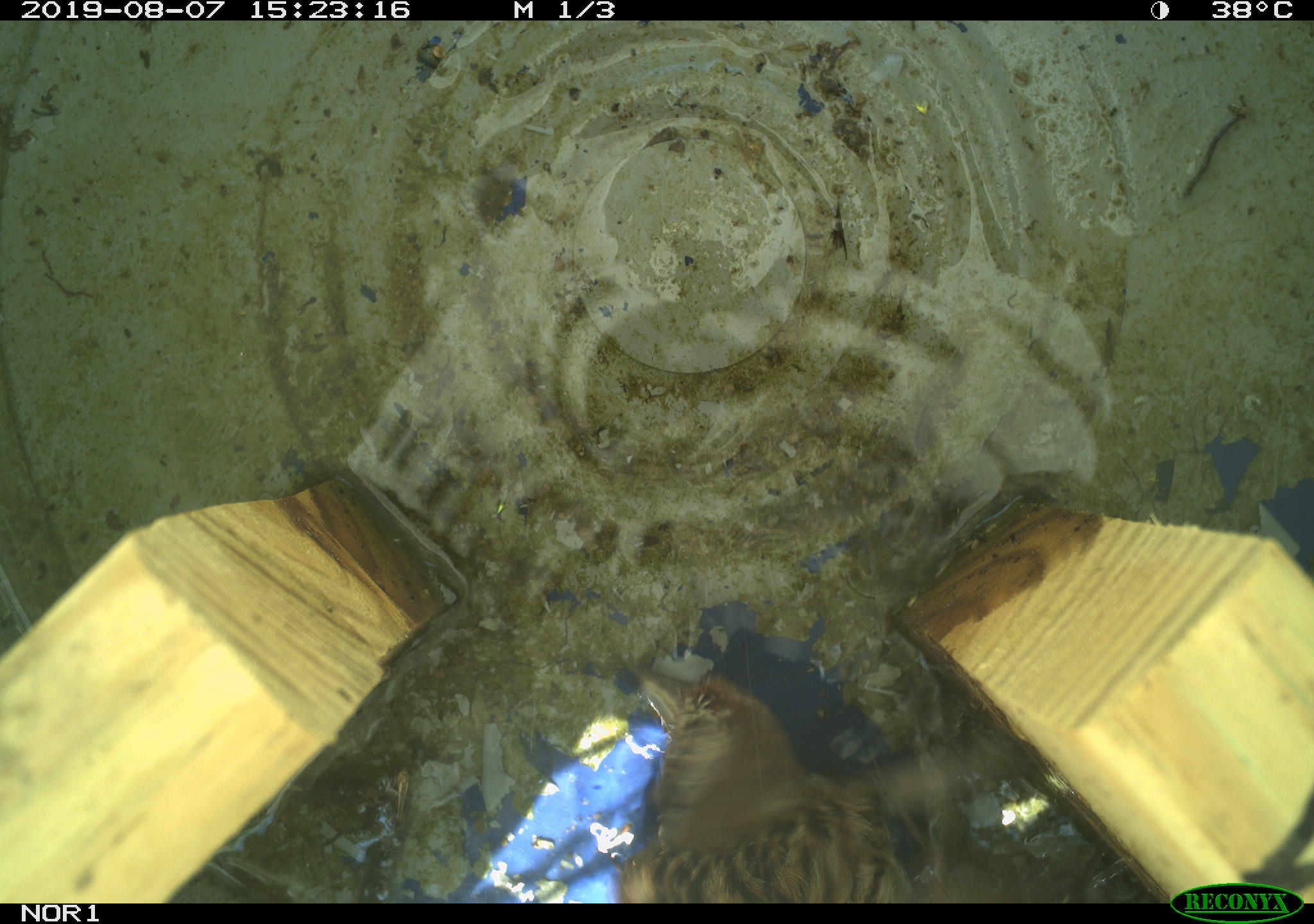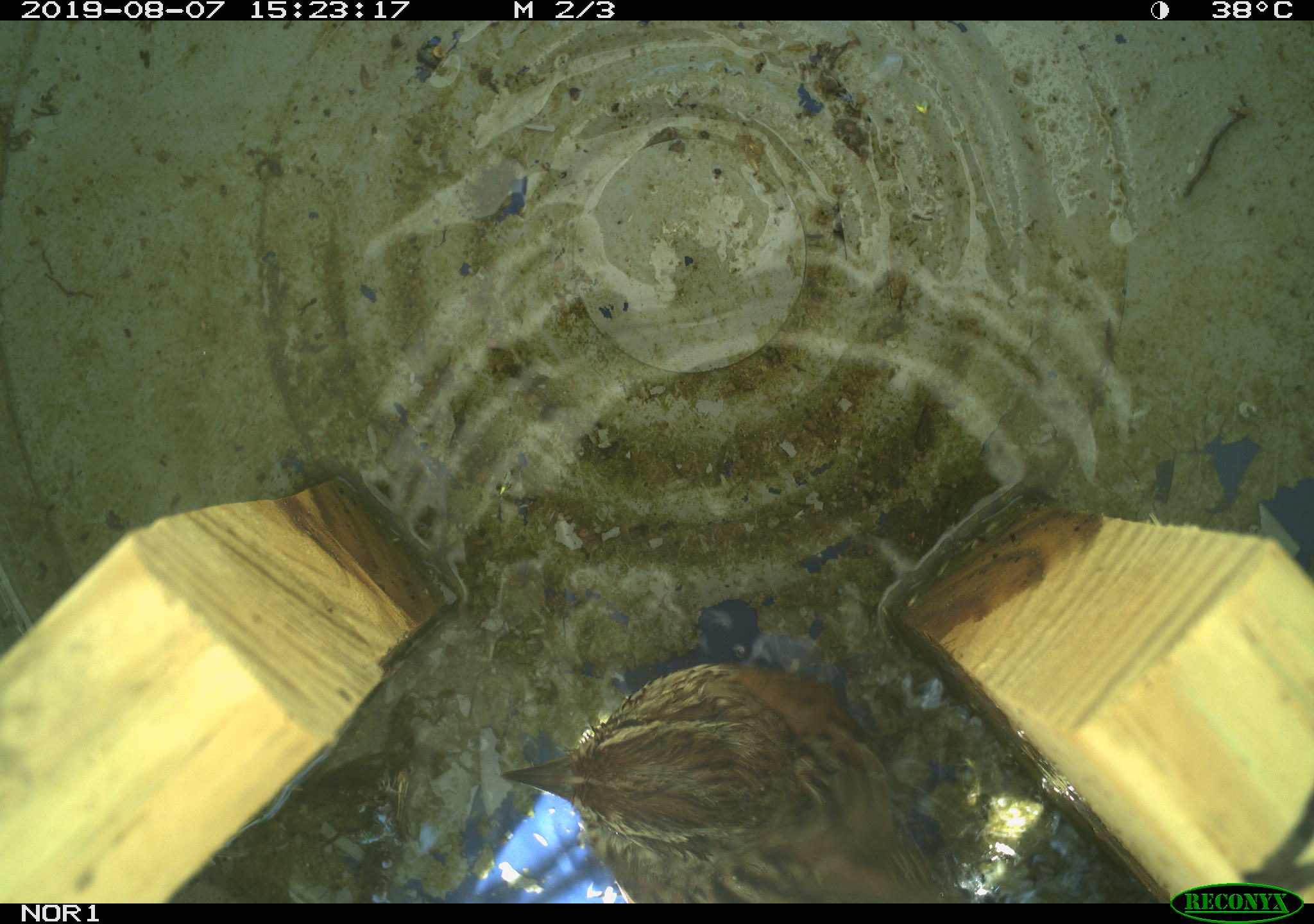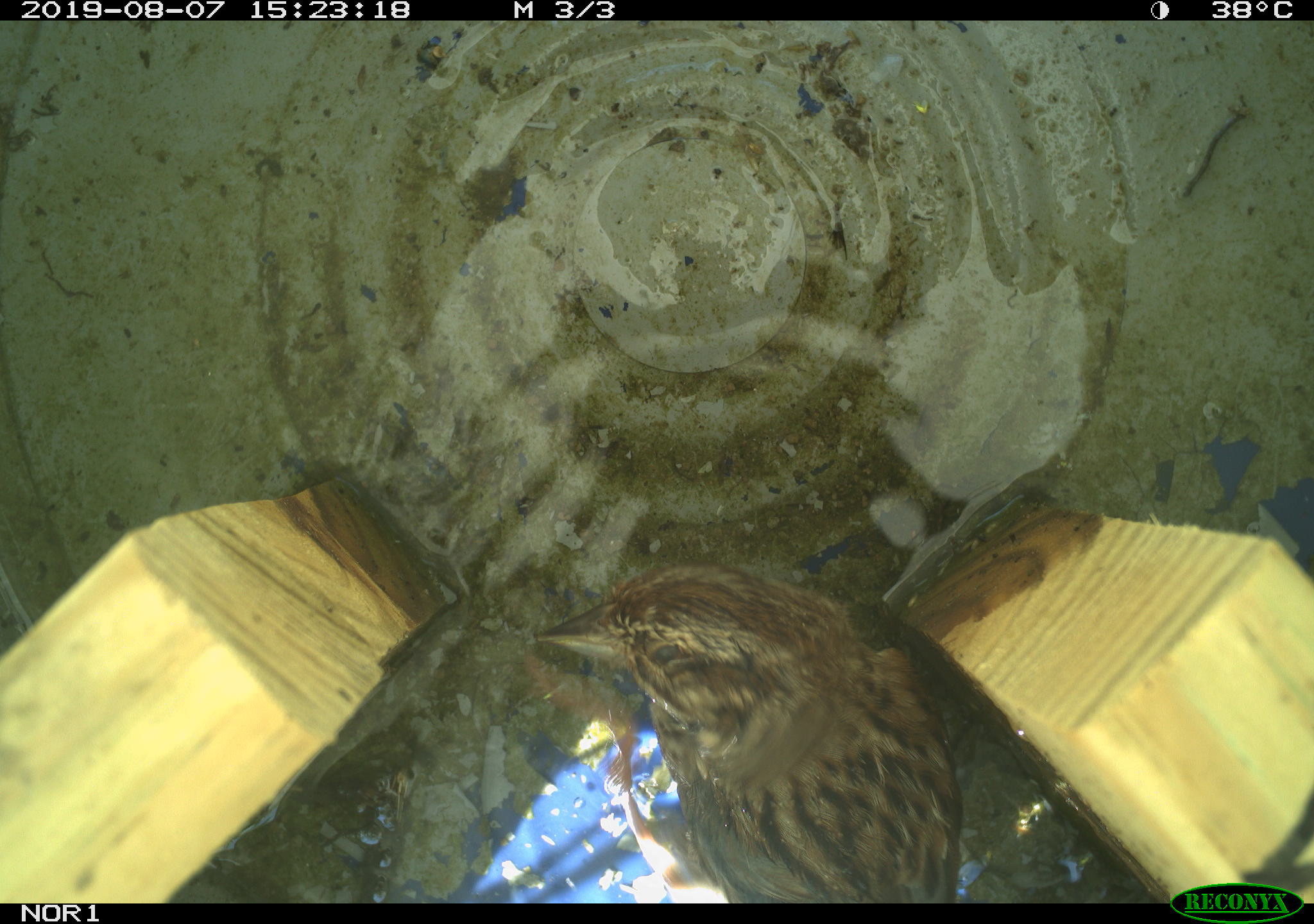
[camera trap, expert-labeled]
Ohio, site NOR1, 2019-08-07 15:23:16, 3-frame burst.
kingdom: Animalia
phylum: Chordata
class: Aves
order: Passeriformes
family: Passerellidae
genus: Melospiza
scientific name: Melospiza melodia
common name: song sparrow